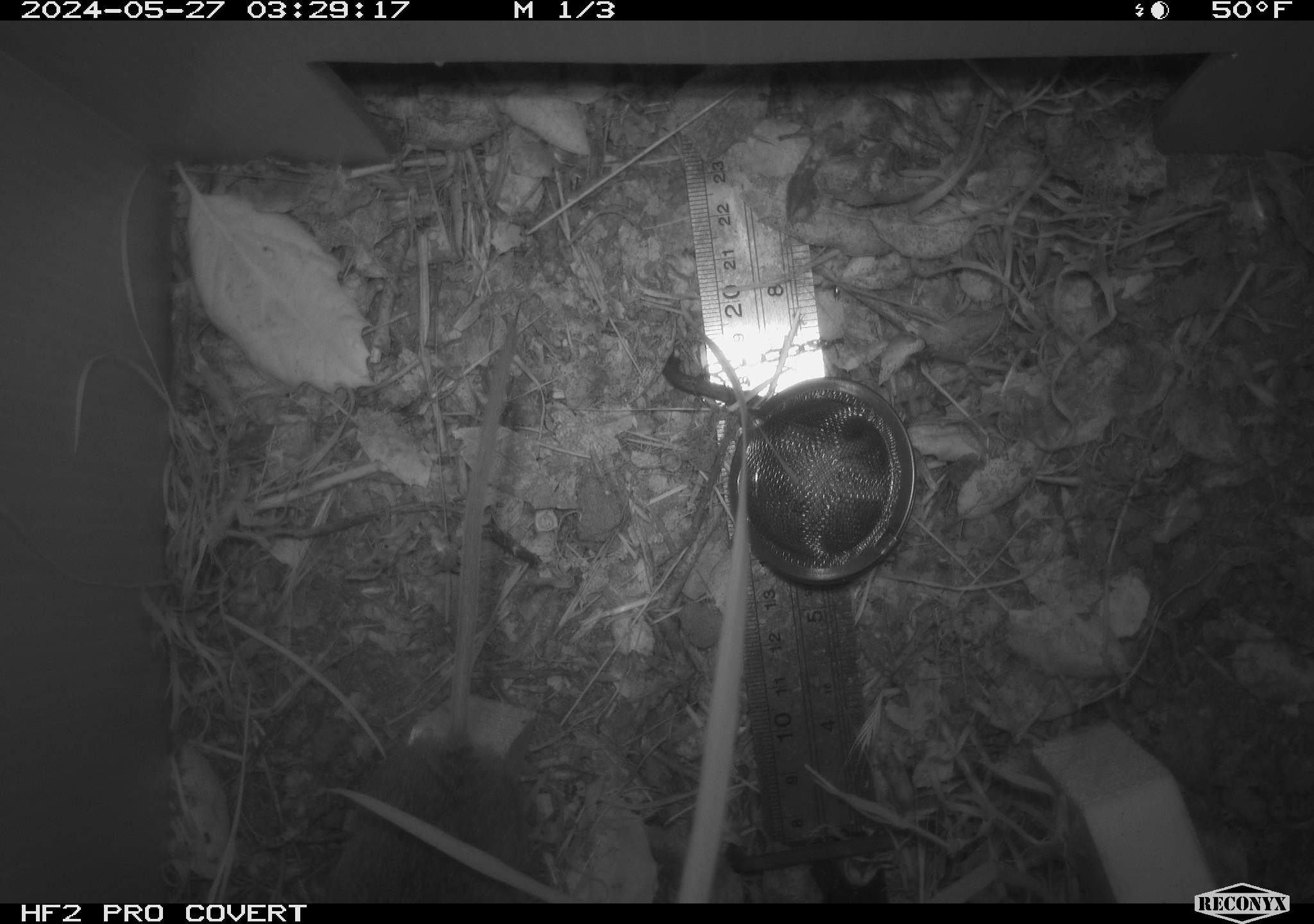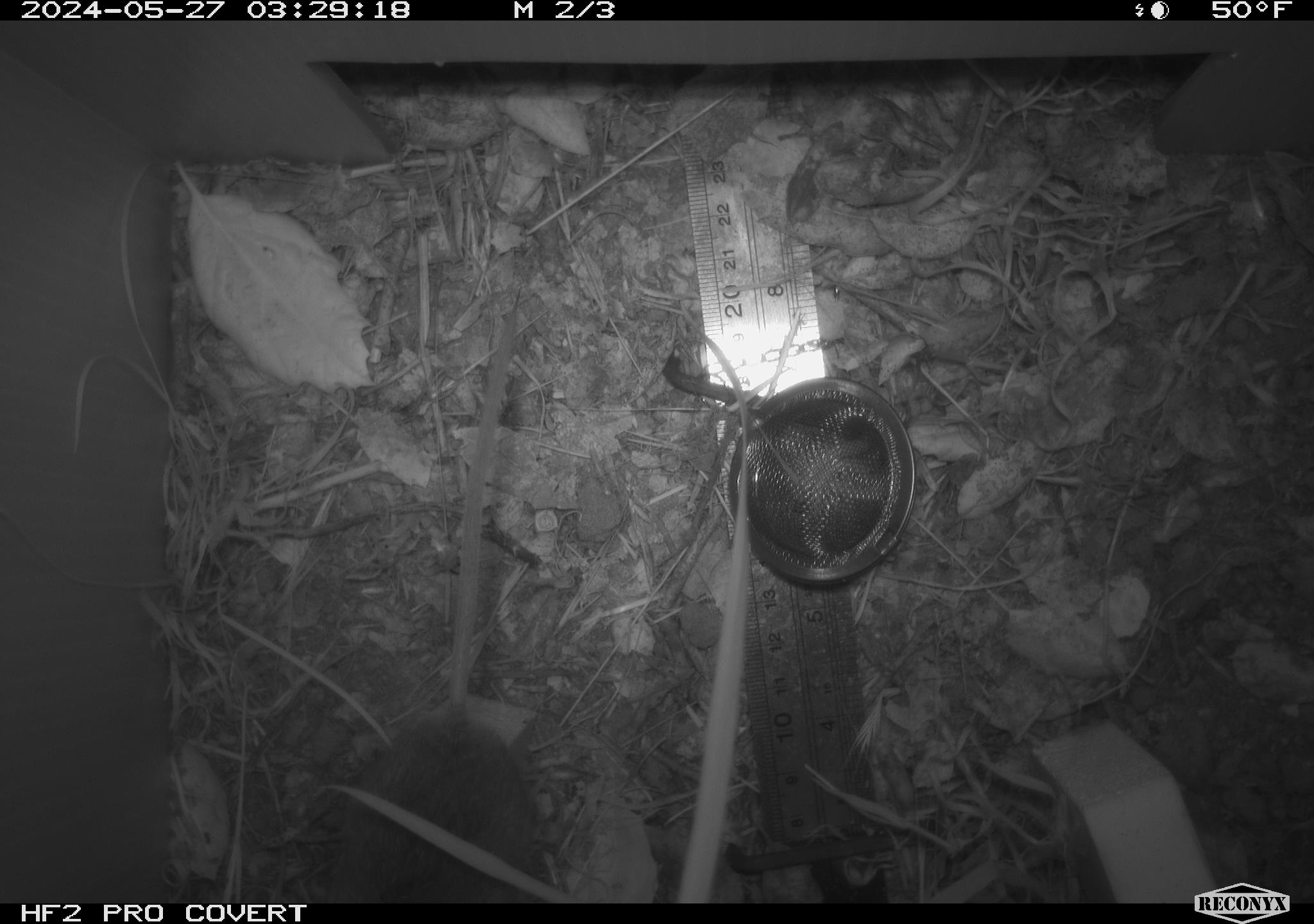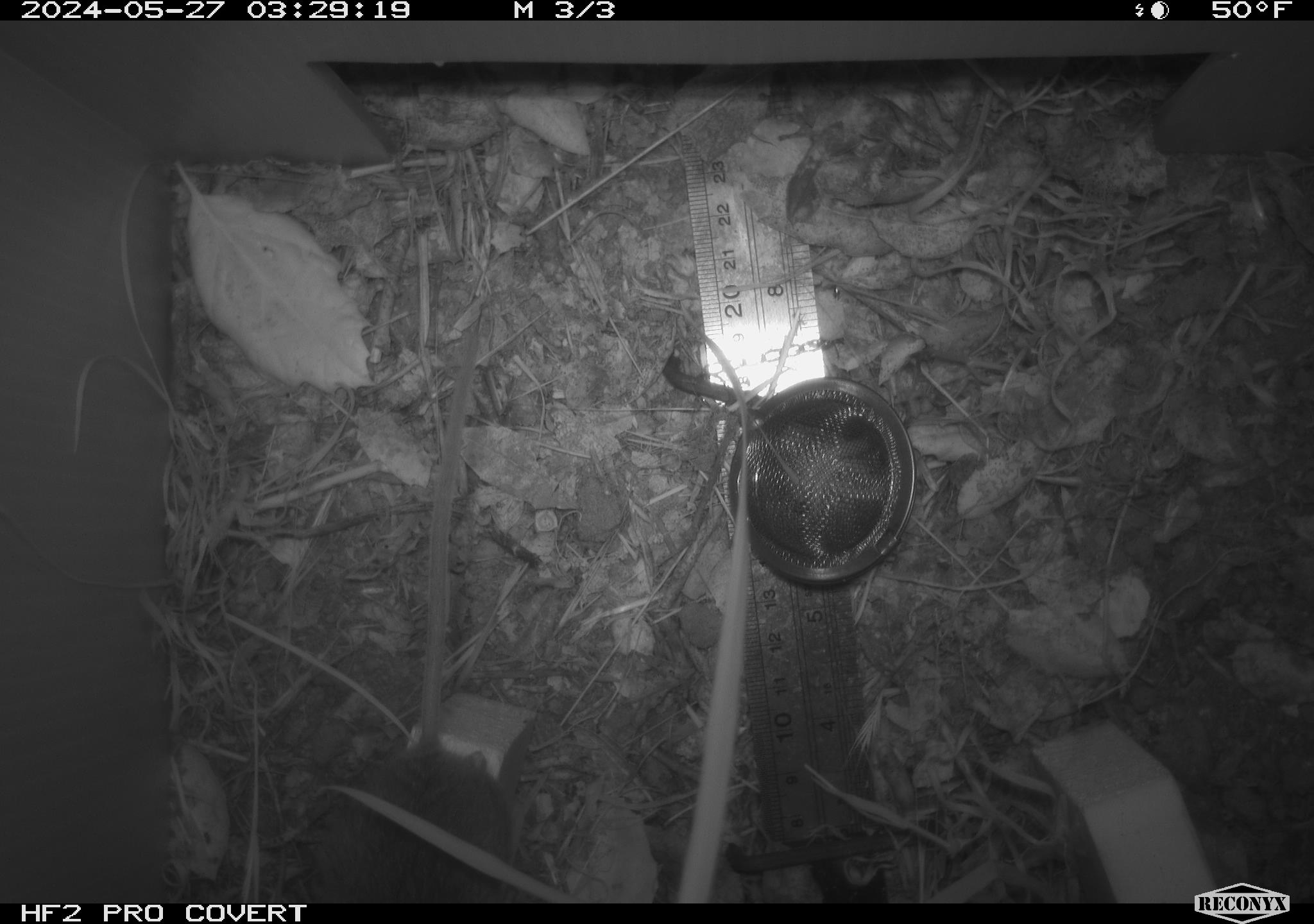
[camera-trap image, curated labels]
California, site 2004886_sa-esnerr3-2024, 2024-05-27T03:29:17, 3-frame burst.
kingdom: Animalia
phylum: Chordata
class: Mammalia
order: Rodentia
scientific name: Rodentia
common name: rodent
Rodent (Rodentia).